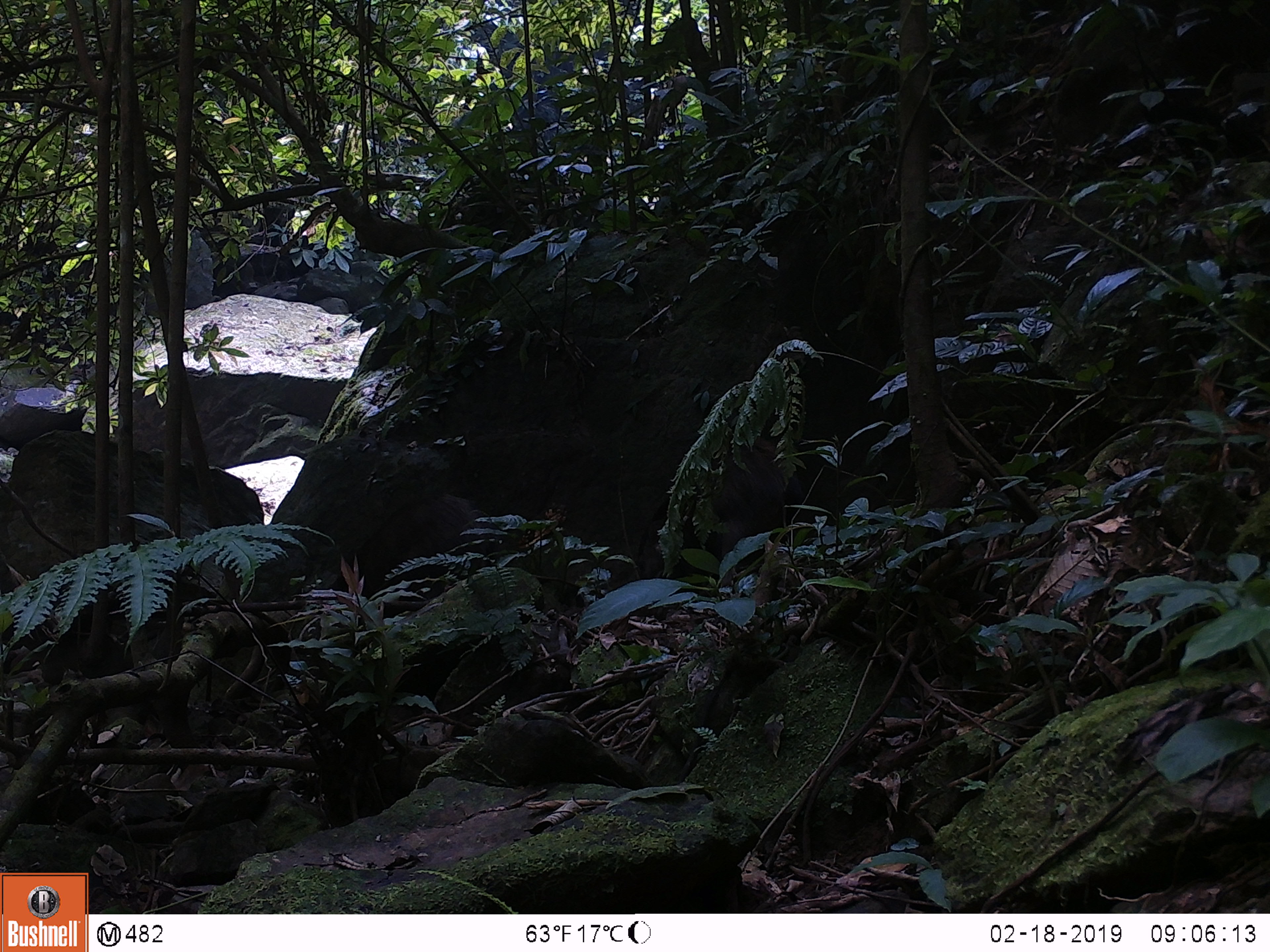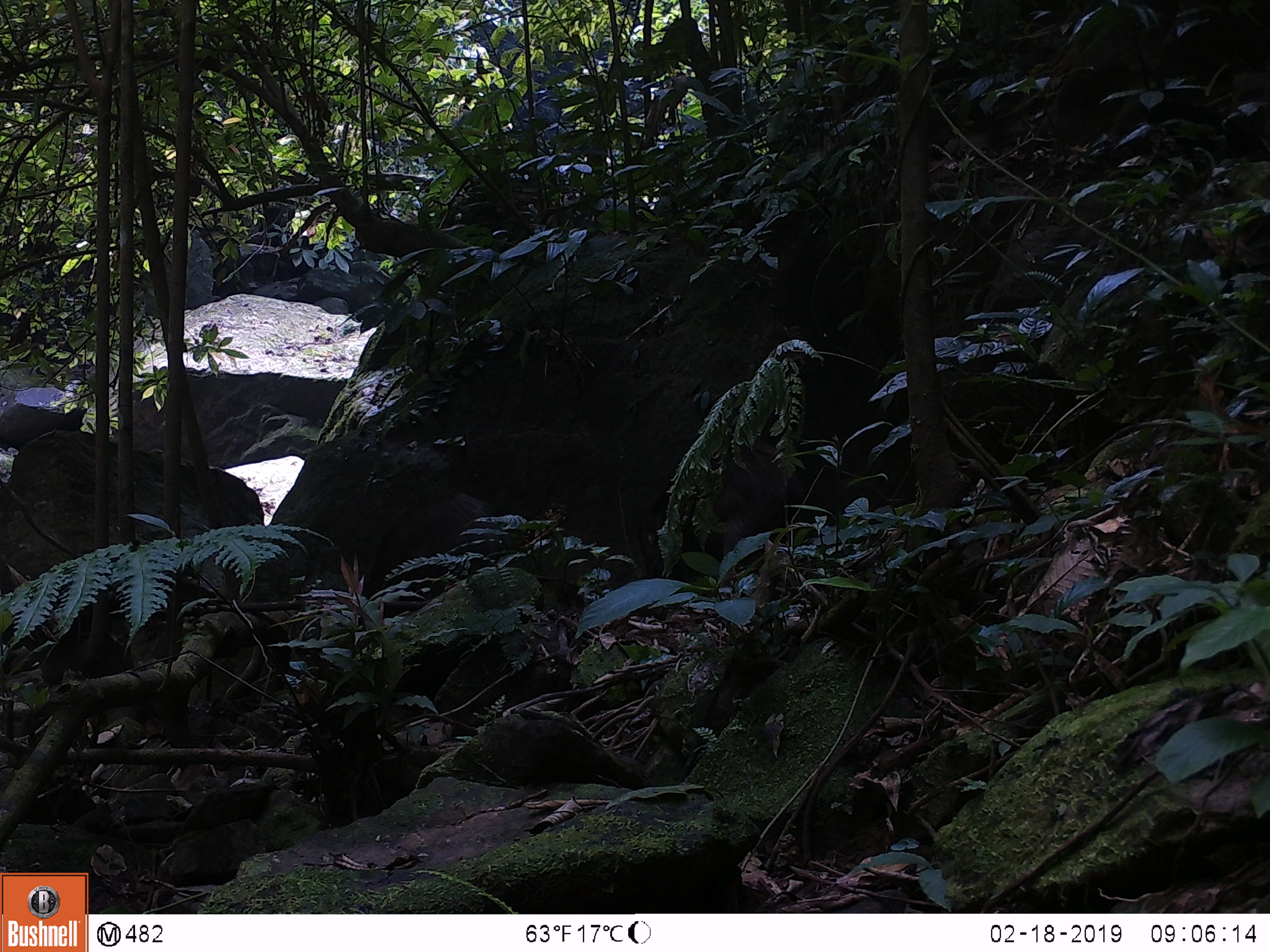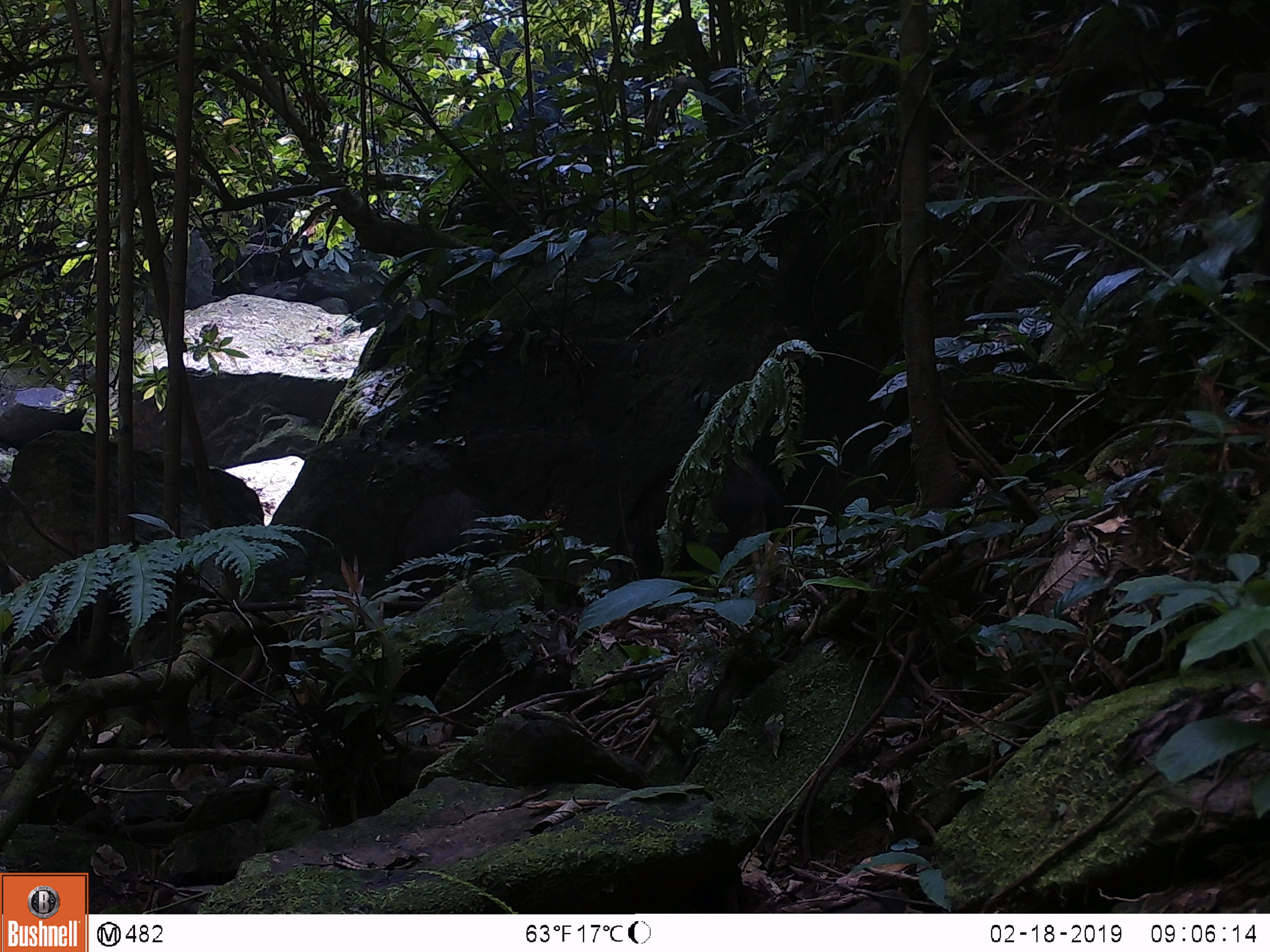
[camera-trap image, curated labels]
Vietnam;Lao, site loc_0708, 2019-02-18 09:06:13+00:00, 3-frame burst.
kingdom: Animalia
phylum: Chordata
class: Mammalia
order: Artiodactyla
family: Suidae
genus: Sus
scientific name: Sus scrofa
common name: eurasian wild pig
Eurasian wild pig (Sus scrofa). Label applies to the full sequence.